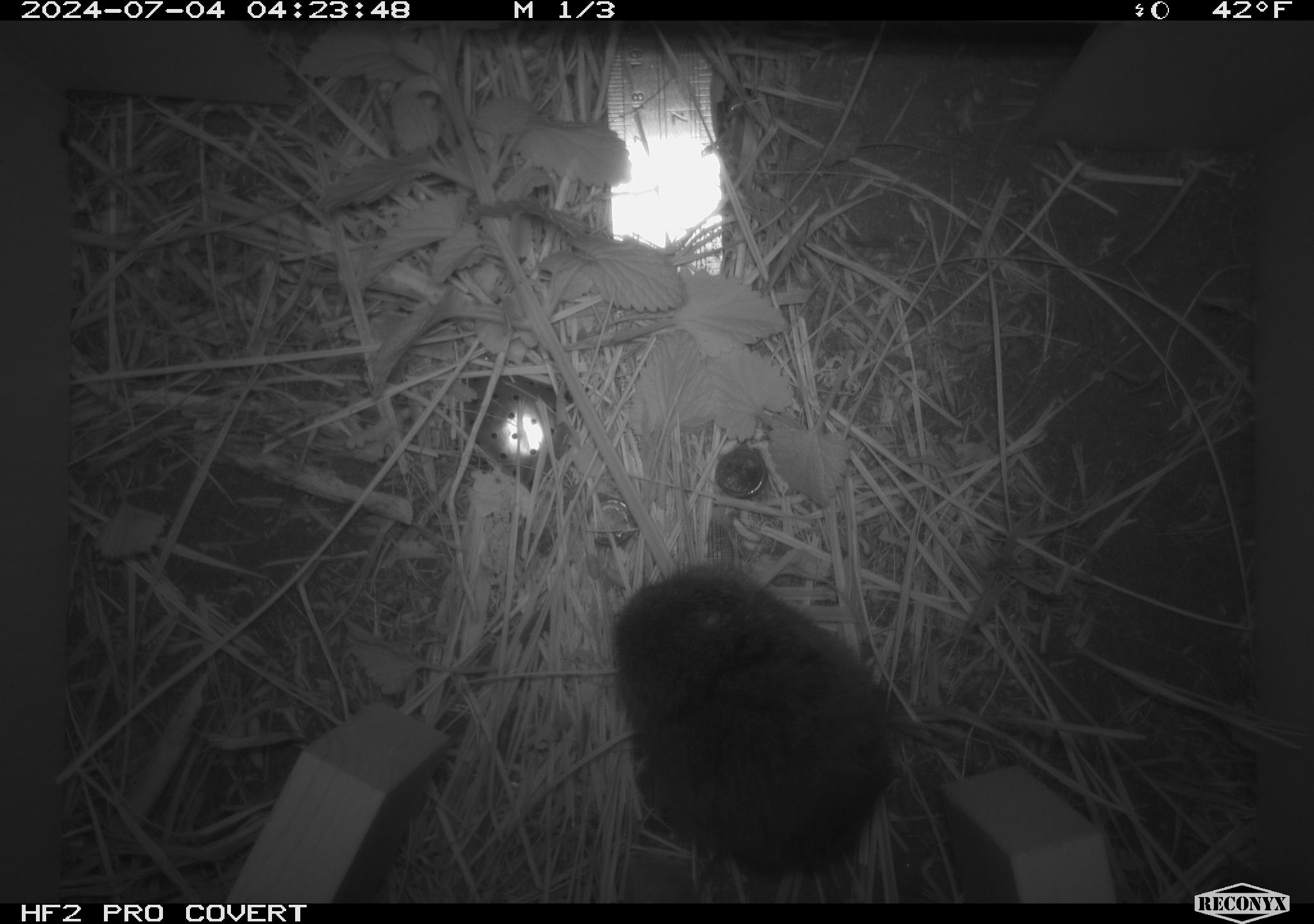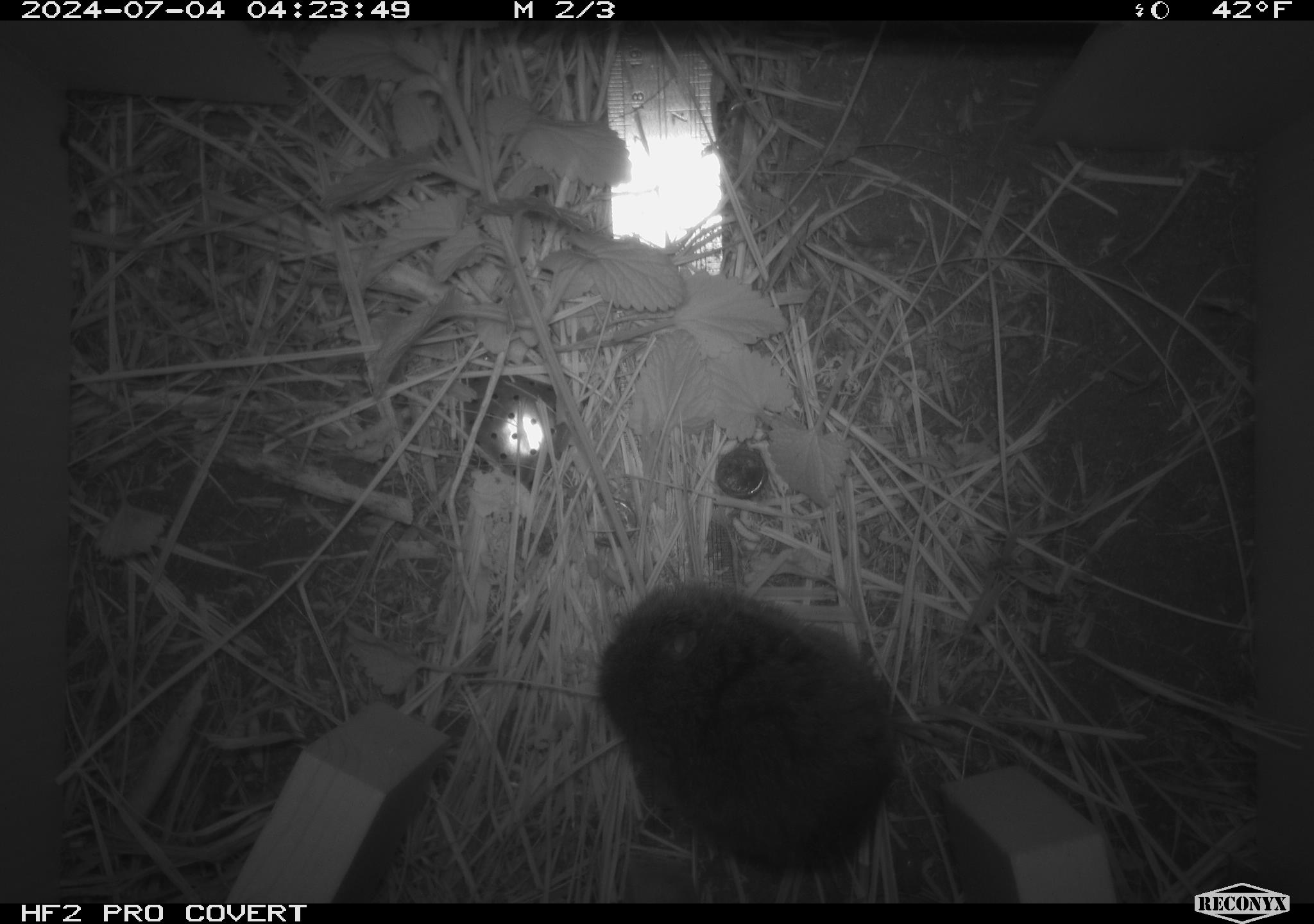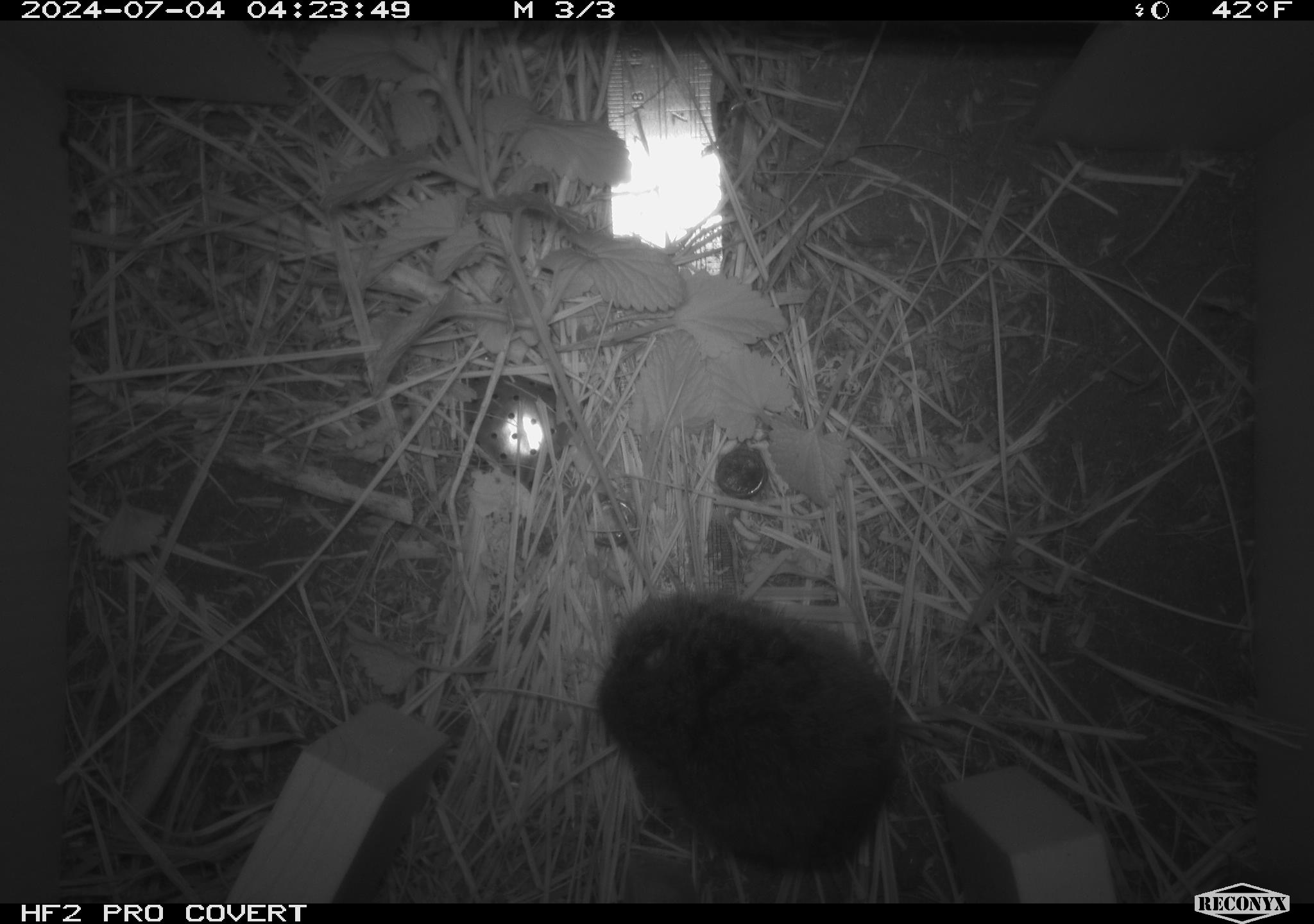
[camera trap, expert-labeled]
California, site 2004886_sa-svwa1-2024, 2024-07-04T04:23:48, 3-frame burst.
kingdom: Animalia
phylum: Chordata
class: Mammalia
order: Rodentia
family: Cricetidae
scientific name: Arvicolinae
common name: voles, lemmings, and muskrats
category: arvicolinae subfamily